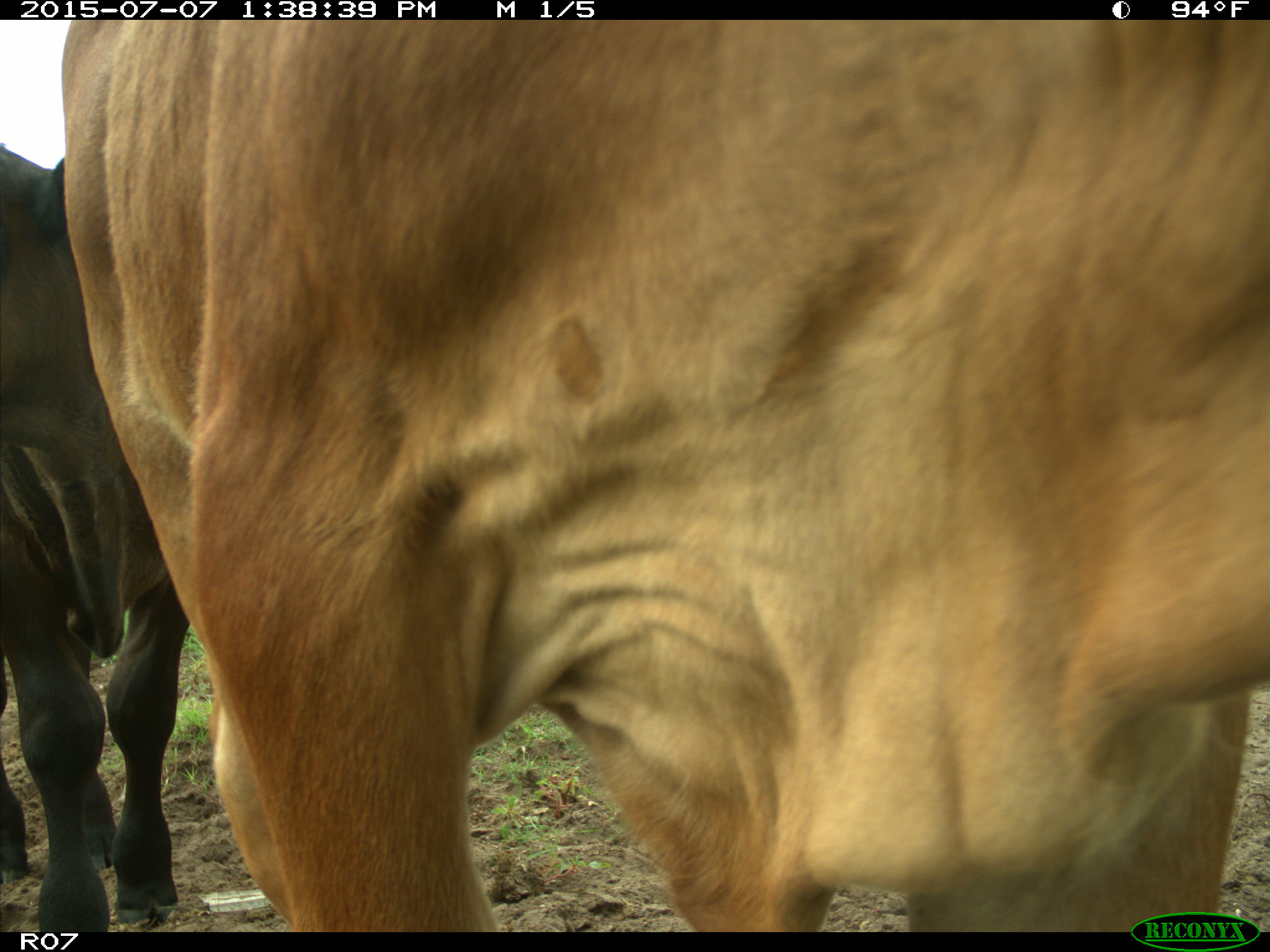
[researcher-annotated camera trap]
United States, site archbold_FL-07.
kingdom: Animalia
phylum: Chordata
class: Mammalia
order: Artiodactyla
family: Bovidae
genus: Bos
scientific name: Bos taurus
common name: domestic cow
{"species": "Bos taurus (domestic cow)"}